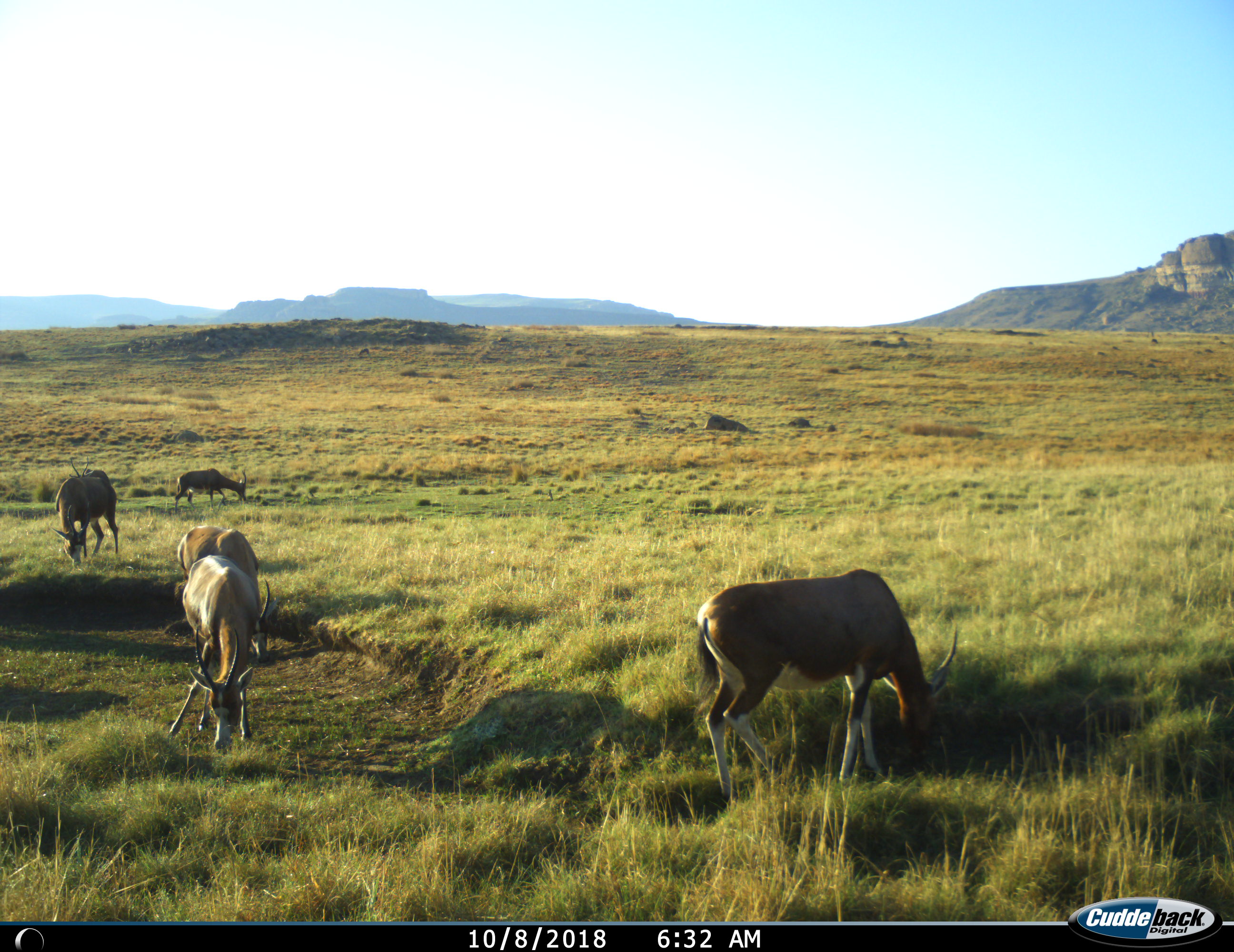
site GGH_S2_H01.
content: unidentified animal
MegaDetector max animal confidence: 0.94